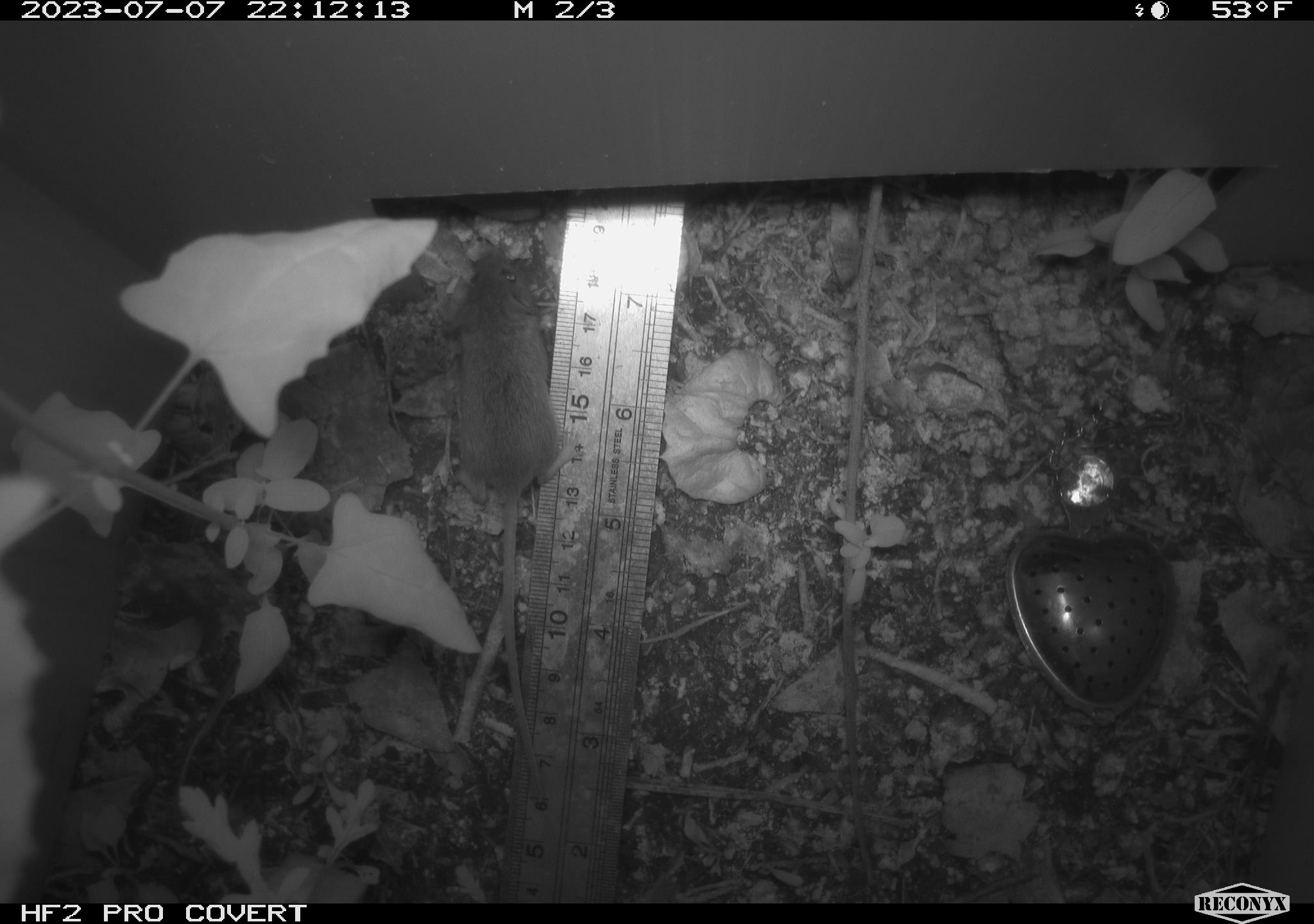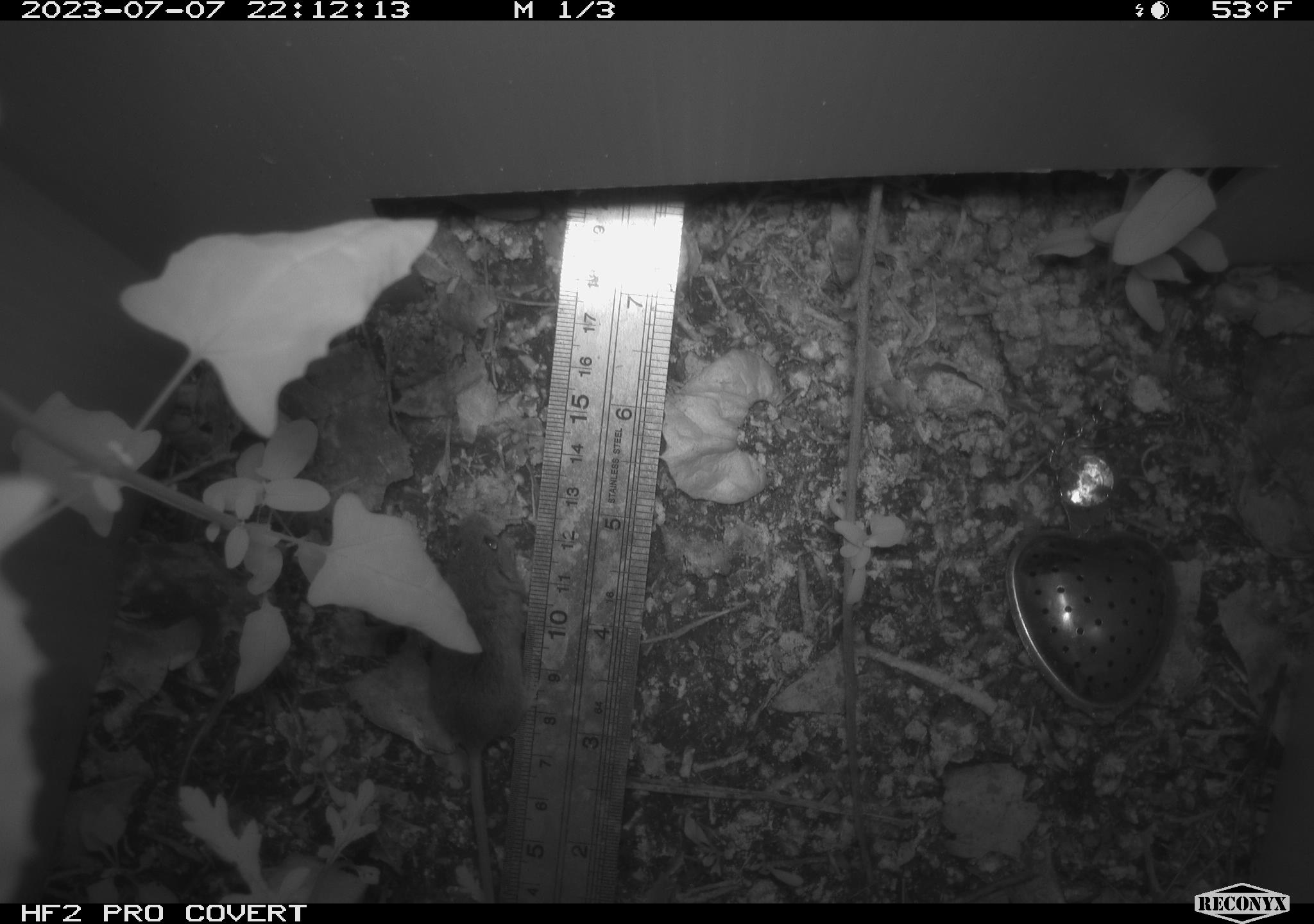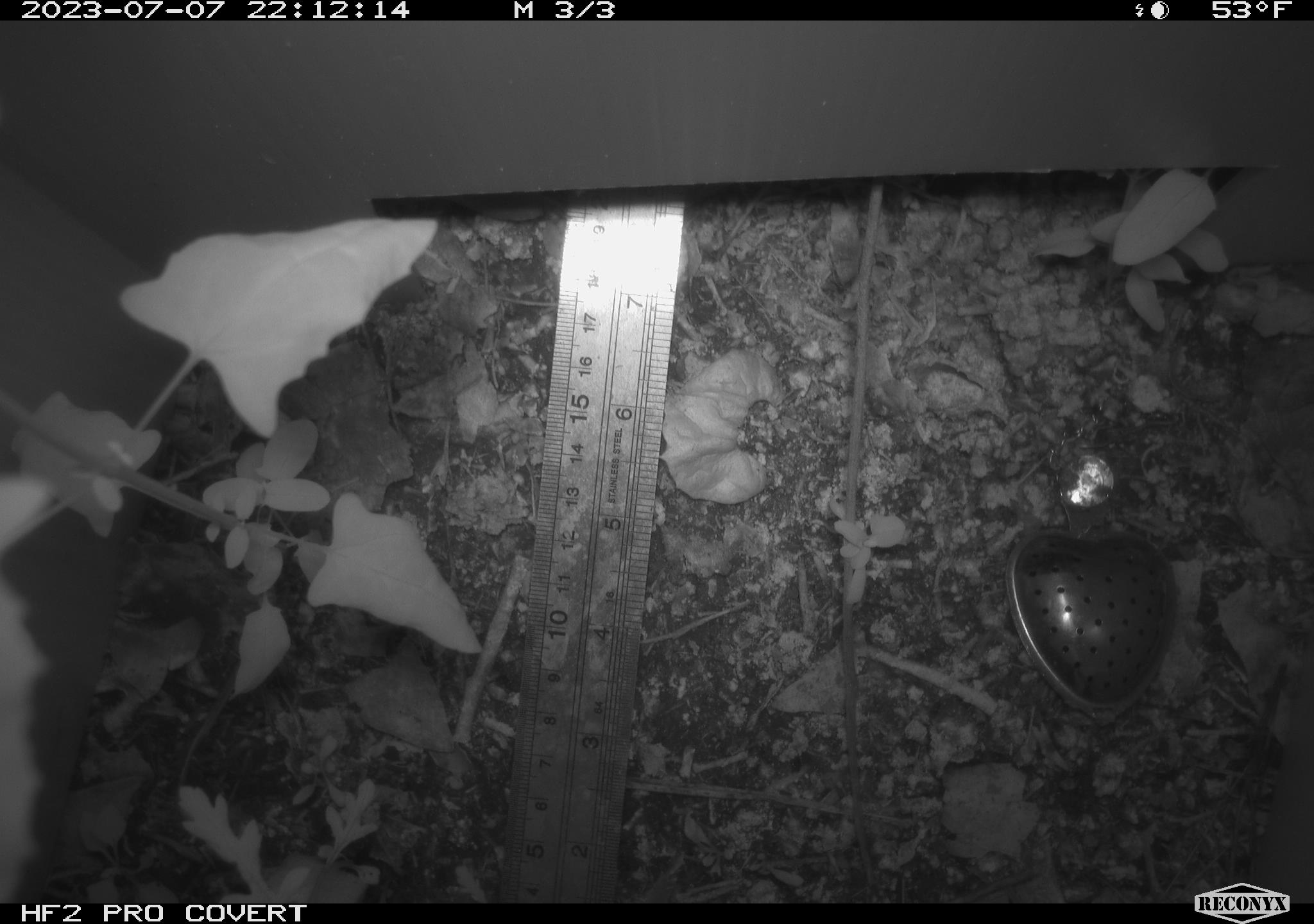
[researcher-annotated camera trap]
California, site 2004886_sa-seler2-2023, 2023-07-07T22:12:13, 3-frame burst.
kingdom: Animalia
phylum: Chordata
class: Mammalia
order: Rodentia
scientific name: Rodentia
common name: mouse species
Mouse species (Rodentia).